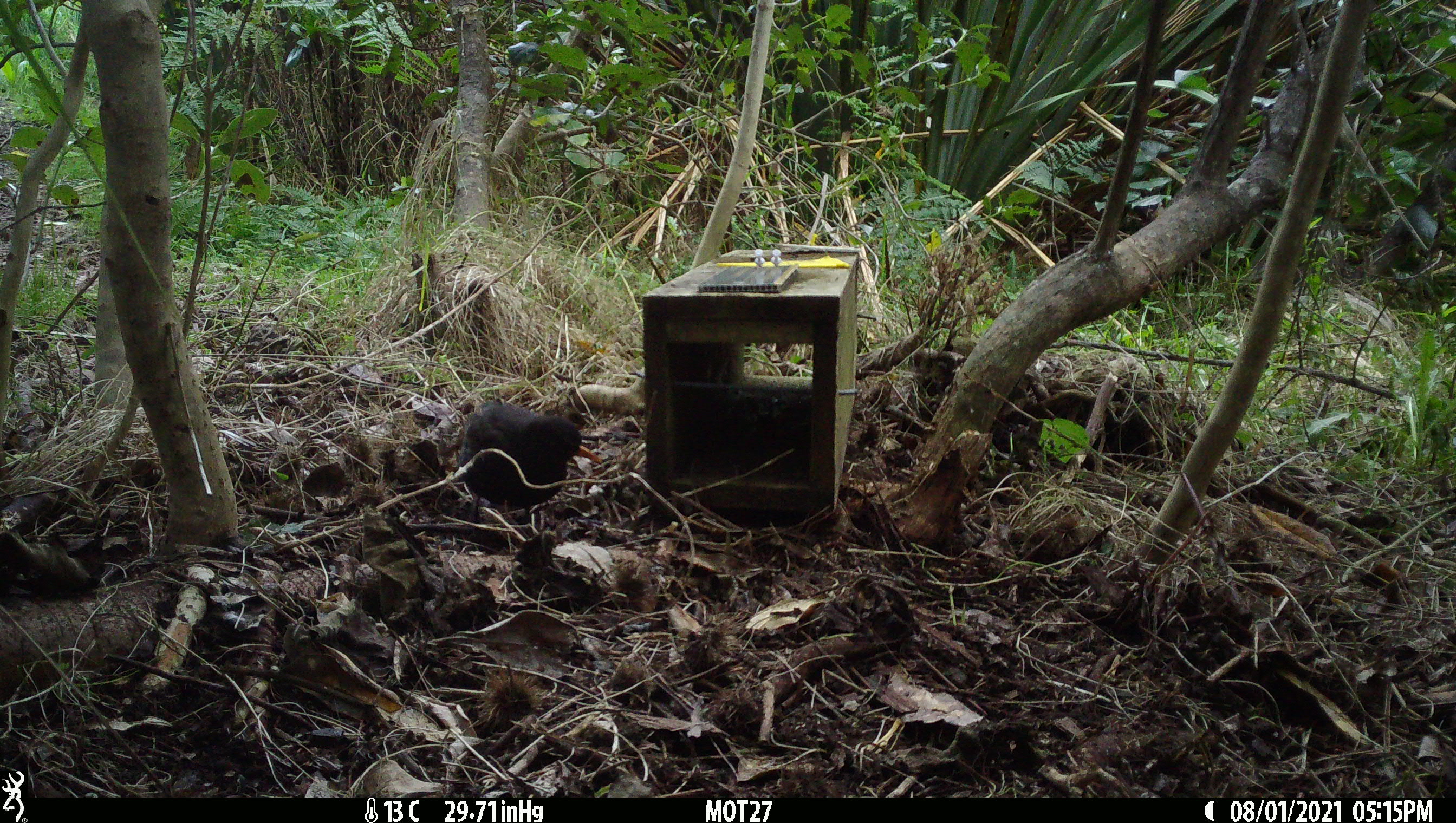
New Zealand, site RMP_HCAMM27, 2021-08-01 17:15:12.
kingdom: Animalia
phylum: Chordata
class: Aves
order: Passeriformes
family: Turdidae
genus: Turdus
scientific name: Turdus merula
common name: eurasian blackbird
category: blackbird